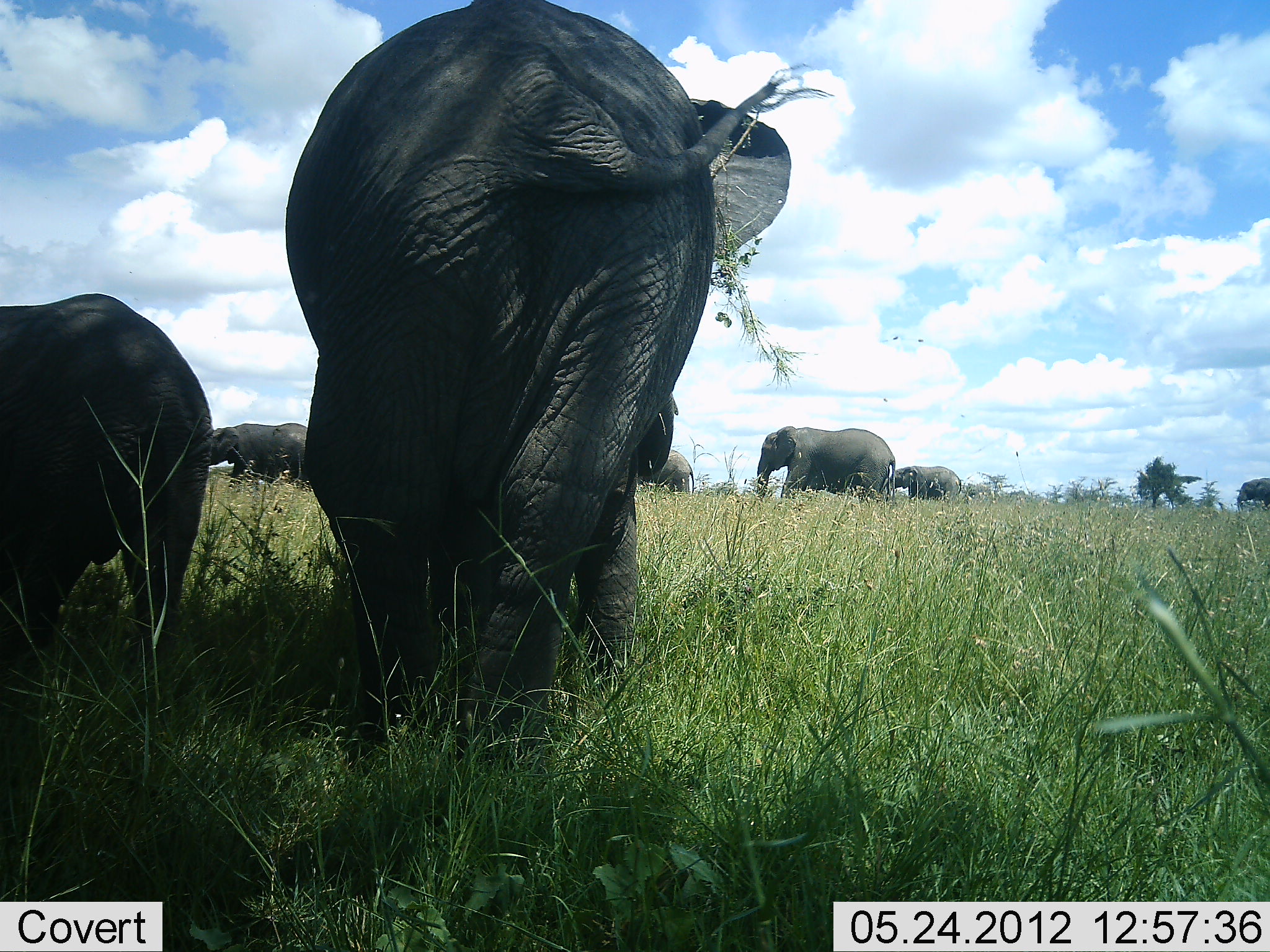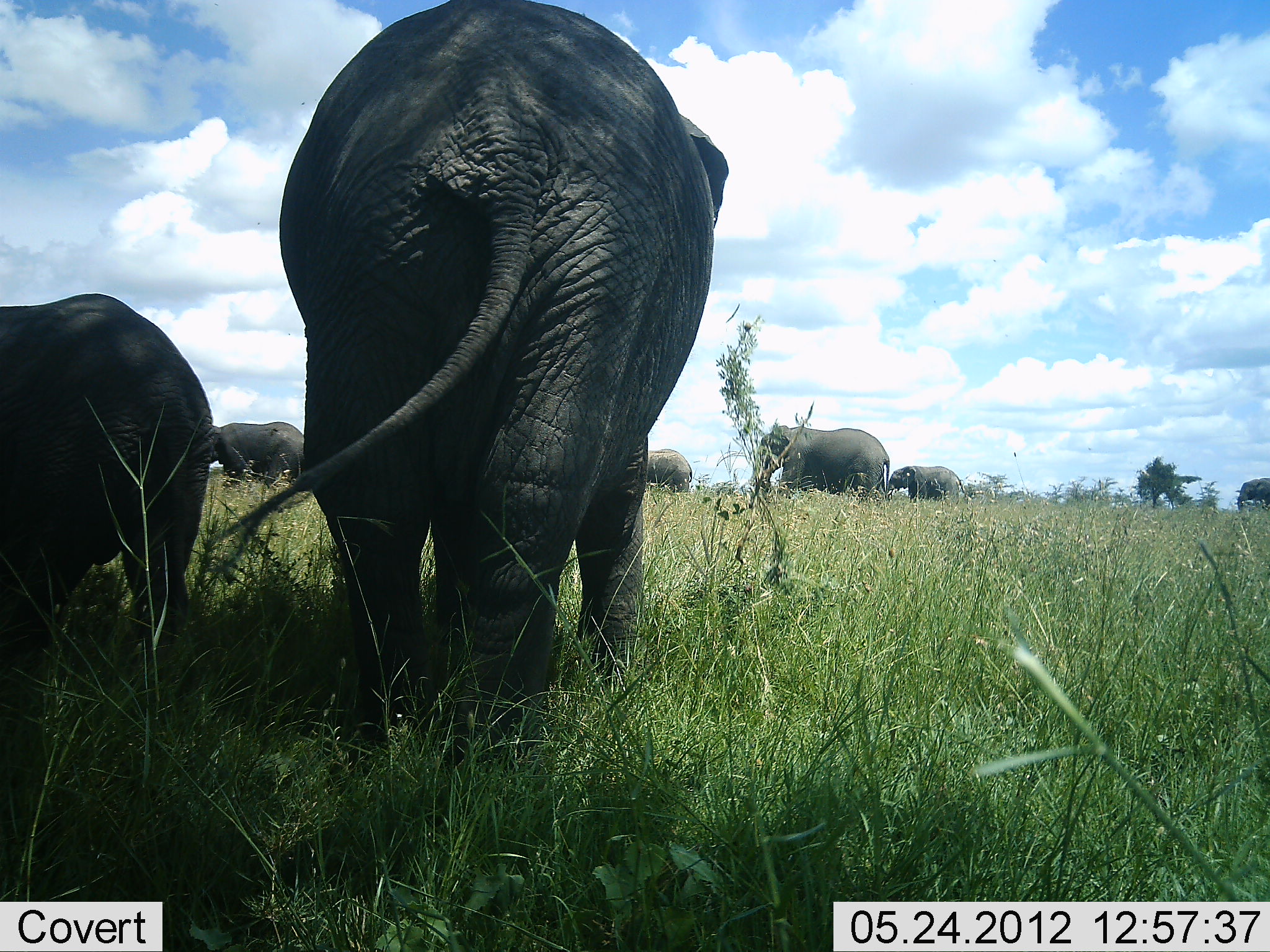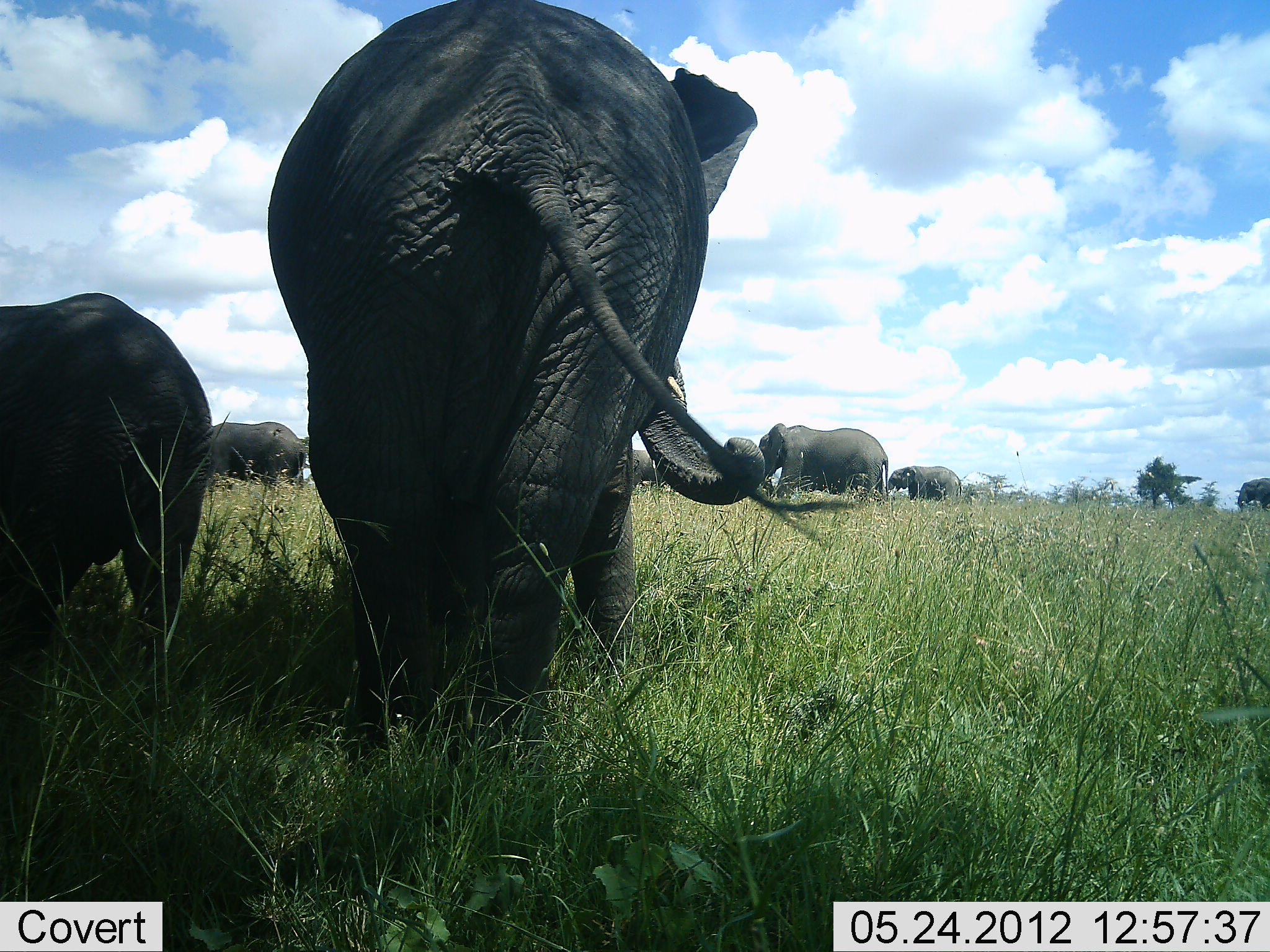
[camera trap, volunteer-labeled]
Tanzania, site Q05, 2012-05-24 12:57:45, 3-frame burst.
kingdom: Animalia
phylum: Chordata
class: Mammalia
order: Proboscidea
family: Elephantidae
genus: Loxodonta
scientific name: Loxodonta africana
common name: african bush elephant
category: elephant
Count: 7.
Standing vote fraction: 67%.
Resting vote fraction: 4%.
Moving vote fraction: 37%.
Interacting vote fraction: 0%.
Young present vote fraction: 70%.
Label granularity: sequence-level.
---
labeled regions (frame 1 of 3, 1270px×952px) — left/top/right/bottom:
animal: 283/0/793/774; 0/293/215/690; 754/425/896/507; 215/422/307/486; 889/465/962/504; 635/449/695/493; 1236/476/1270/512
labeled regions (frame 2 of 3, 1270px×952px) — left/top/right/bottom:
animal: 215/0/732/784; 1/291/215/677; 751/425/890/503; 211/422/304/490; 886/465/967/507; 645/448/693/494; 1237/477/1270/512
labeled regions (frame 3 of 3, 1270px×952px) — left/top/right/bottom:
animal: 263/25/855/776; 0/292/213/672; 759/423/890/500; 209/422/306/492; 883/466/962/504; 632/450/667/488